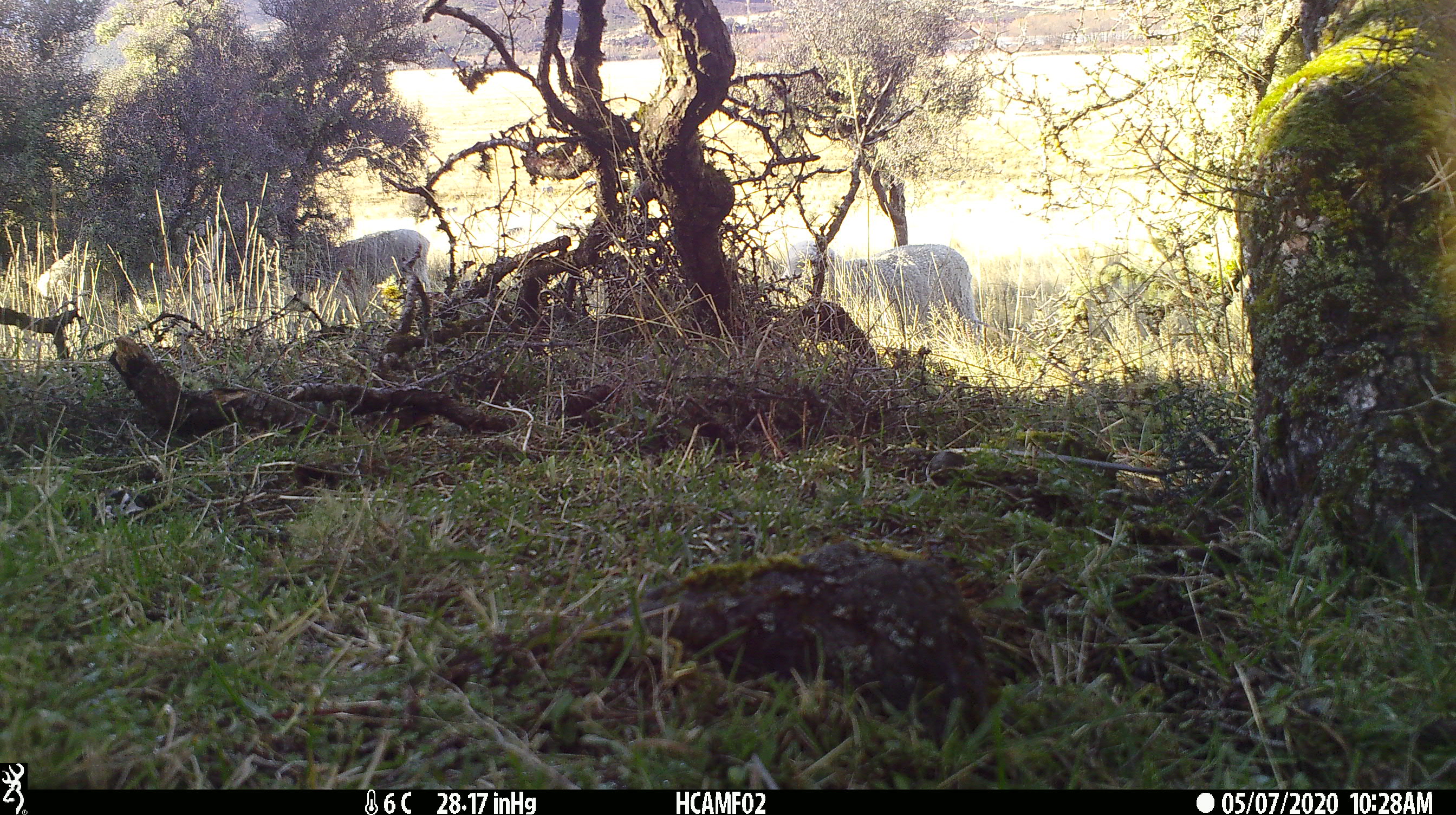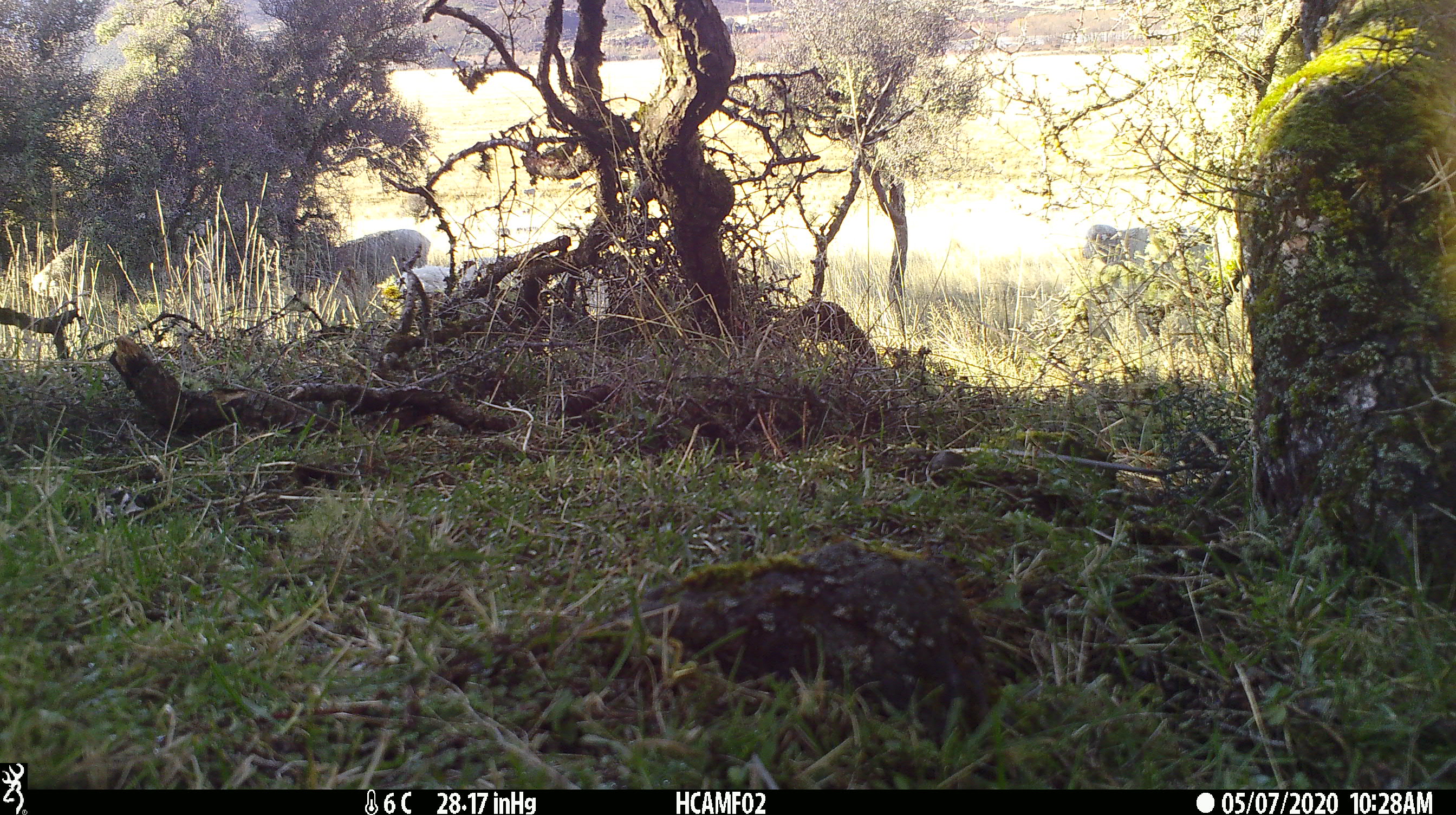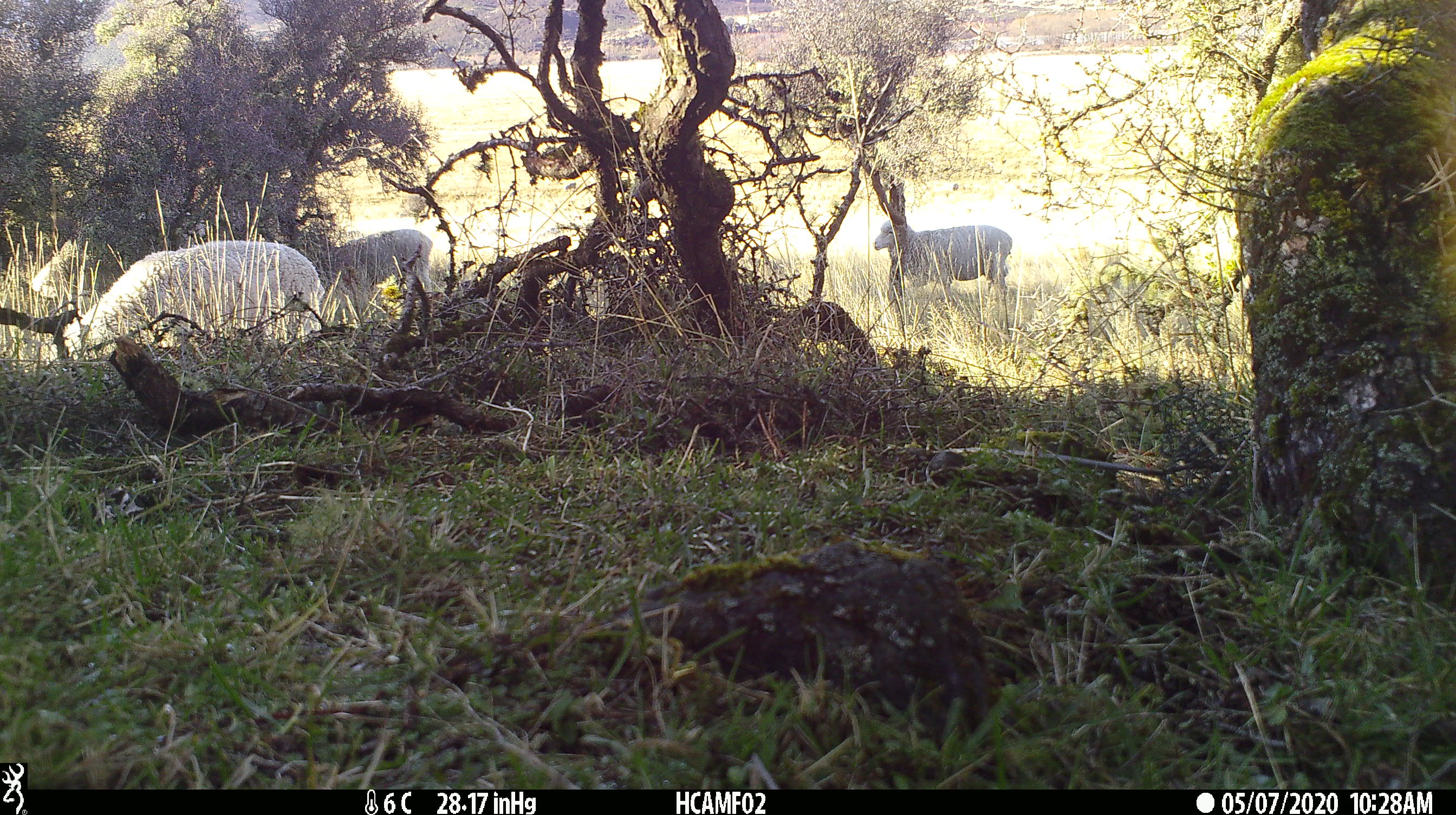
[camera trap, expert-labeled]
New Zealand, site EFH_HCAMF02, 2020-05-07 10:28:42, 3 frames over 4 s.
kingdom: Animalia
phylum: Chordata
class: Mammalia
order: Artiodactyla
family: Bovidae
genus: Ovis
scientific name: Ovis aries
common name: domestic sheep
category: sheep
Sheep (domestic sheep) (Ovis aries).